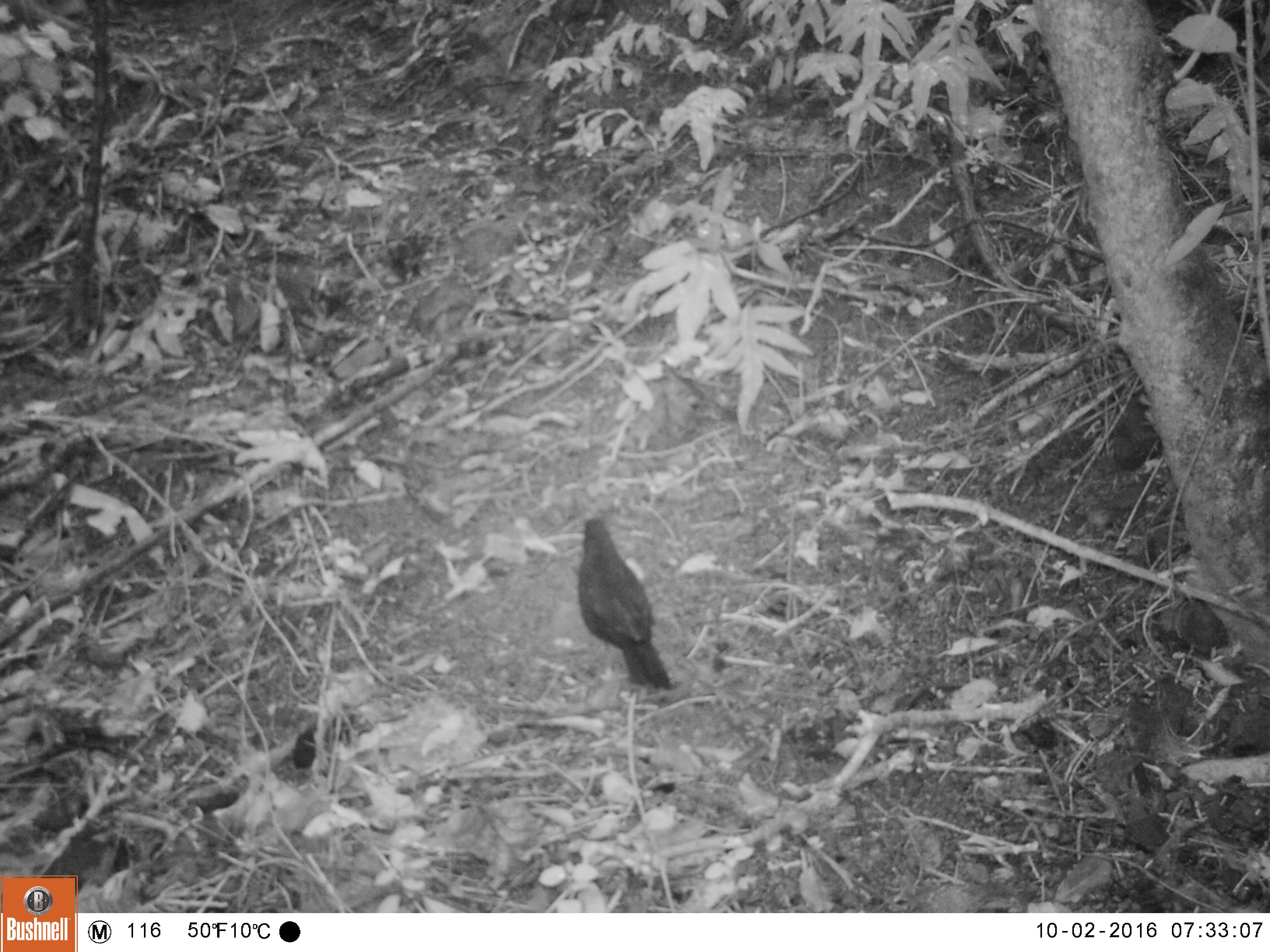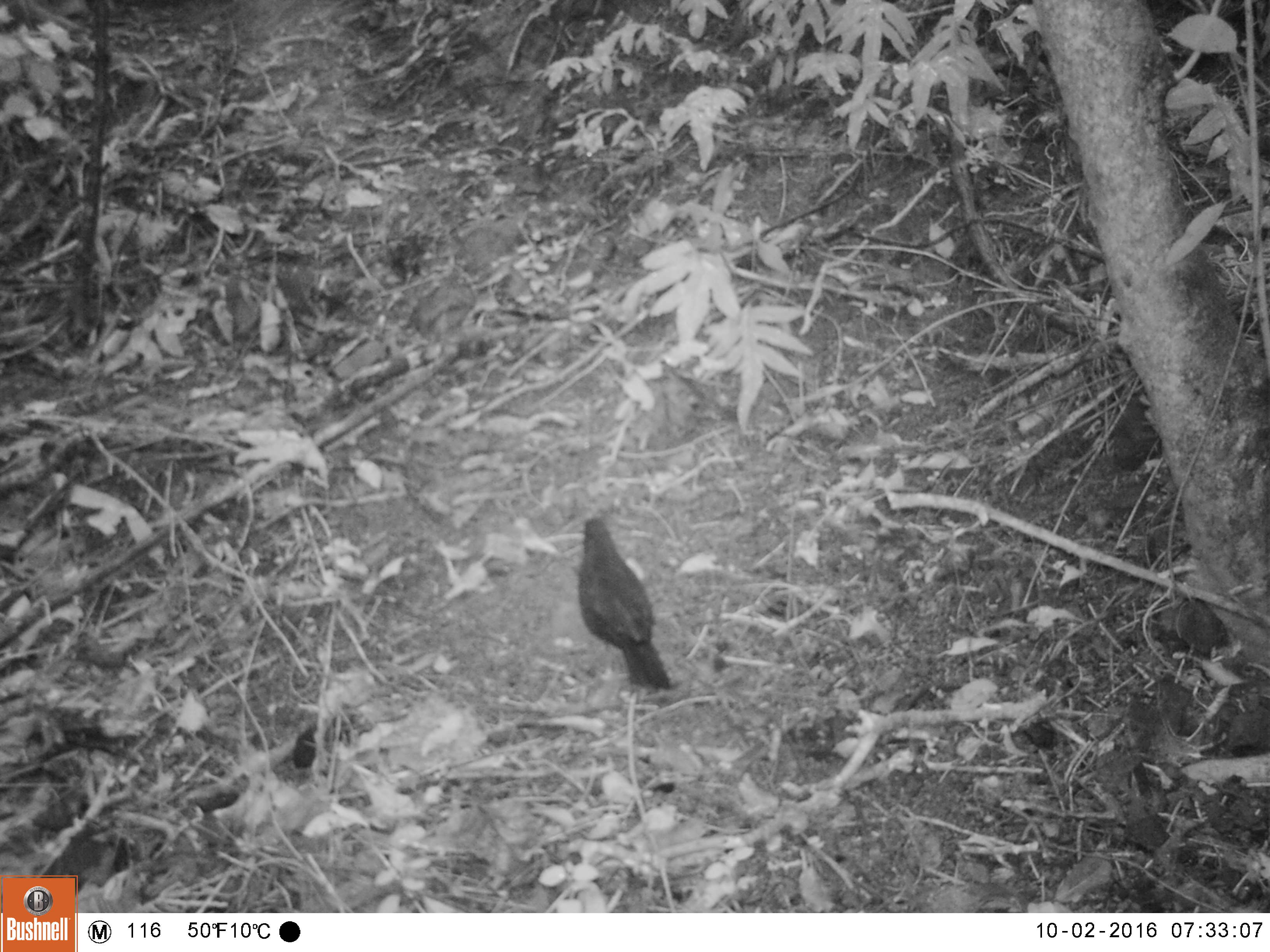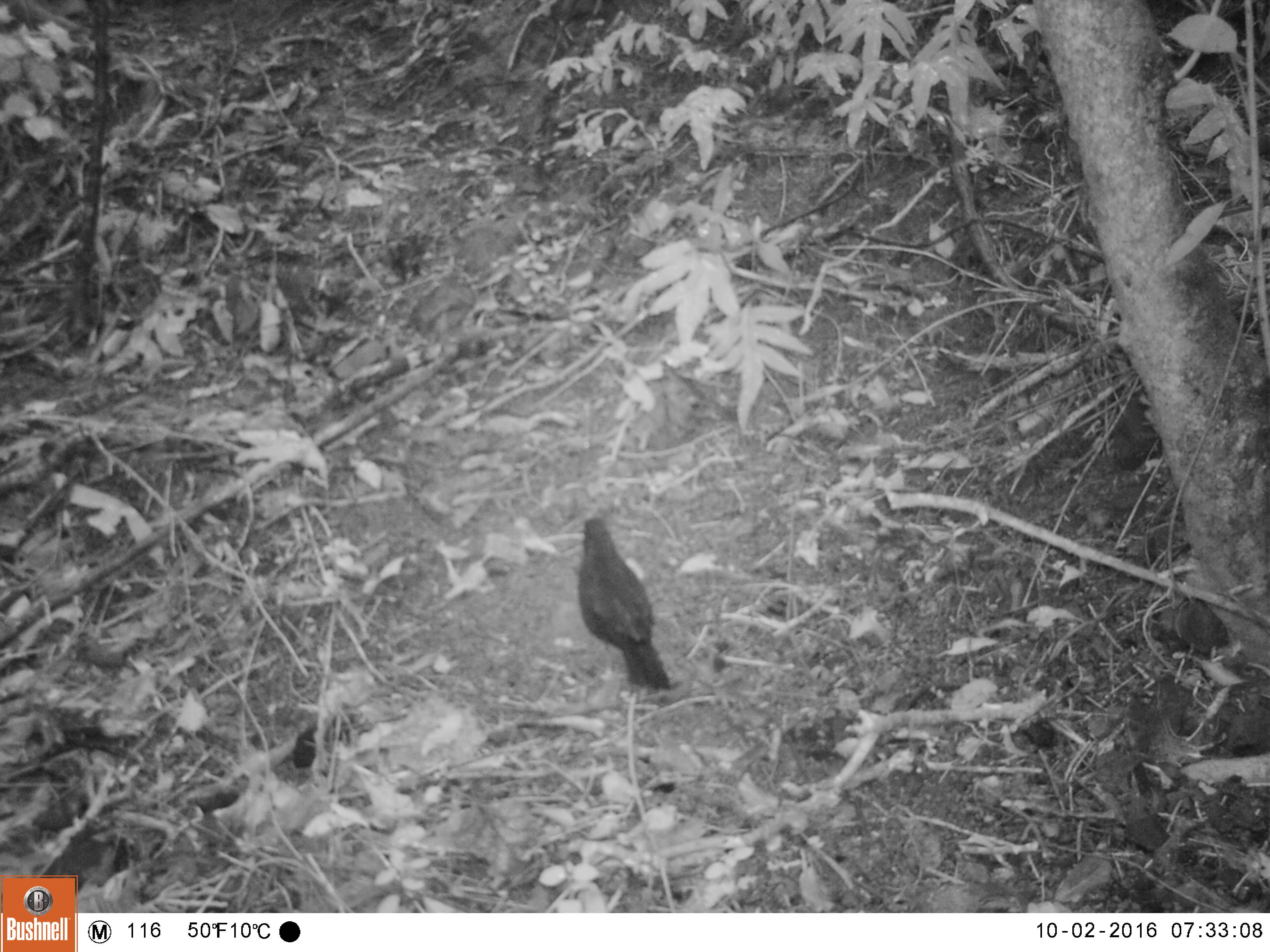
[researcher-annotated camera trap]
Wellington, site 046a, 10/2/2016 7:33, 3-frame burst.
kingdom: Animalia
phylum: Chordata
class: Aves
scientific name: Aves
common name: bird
Bird (Aves).